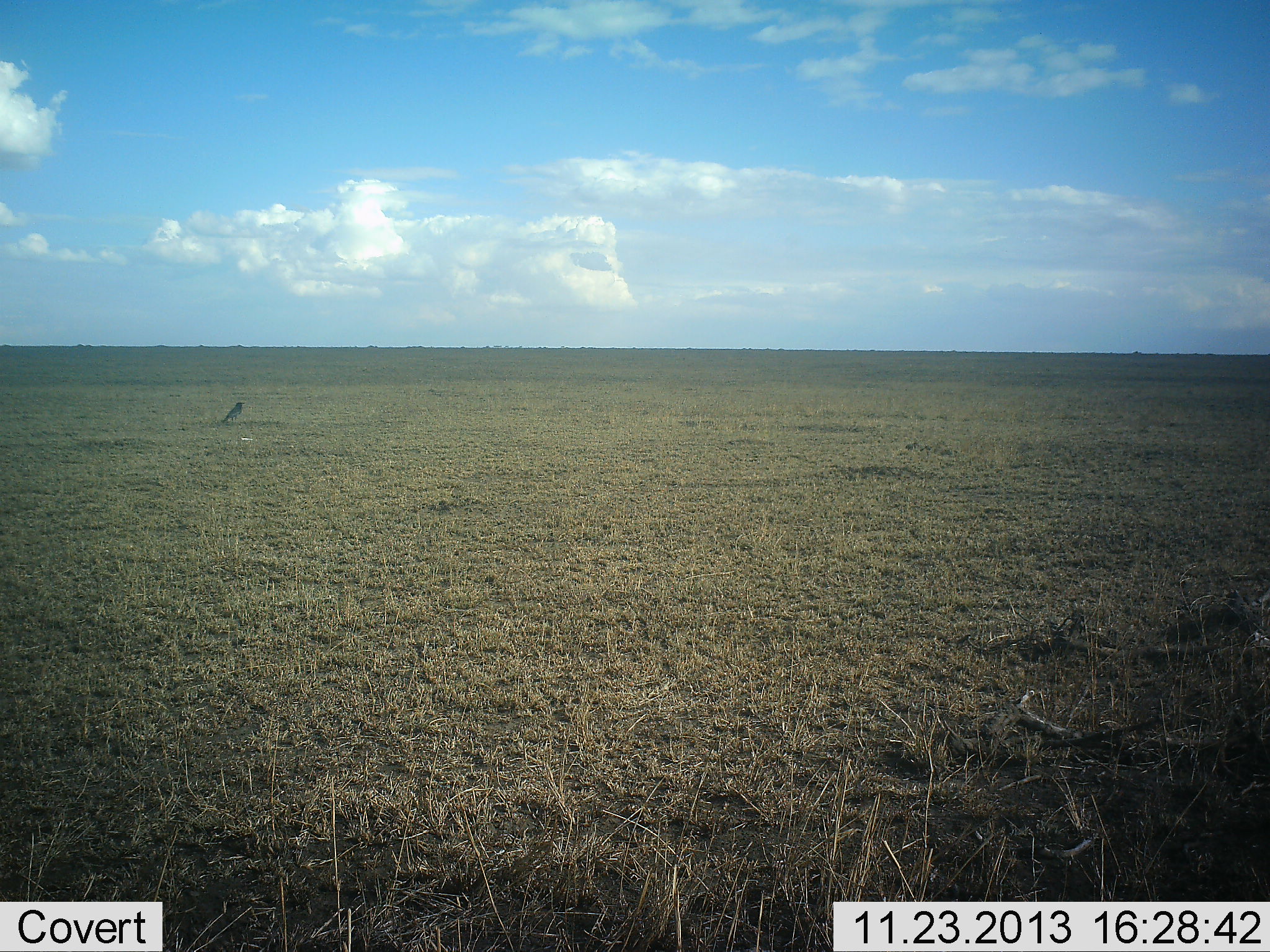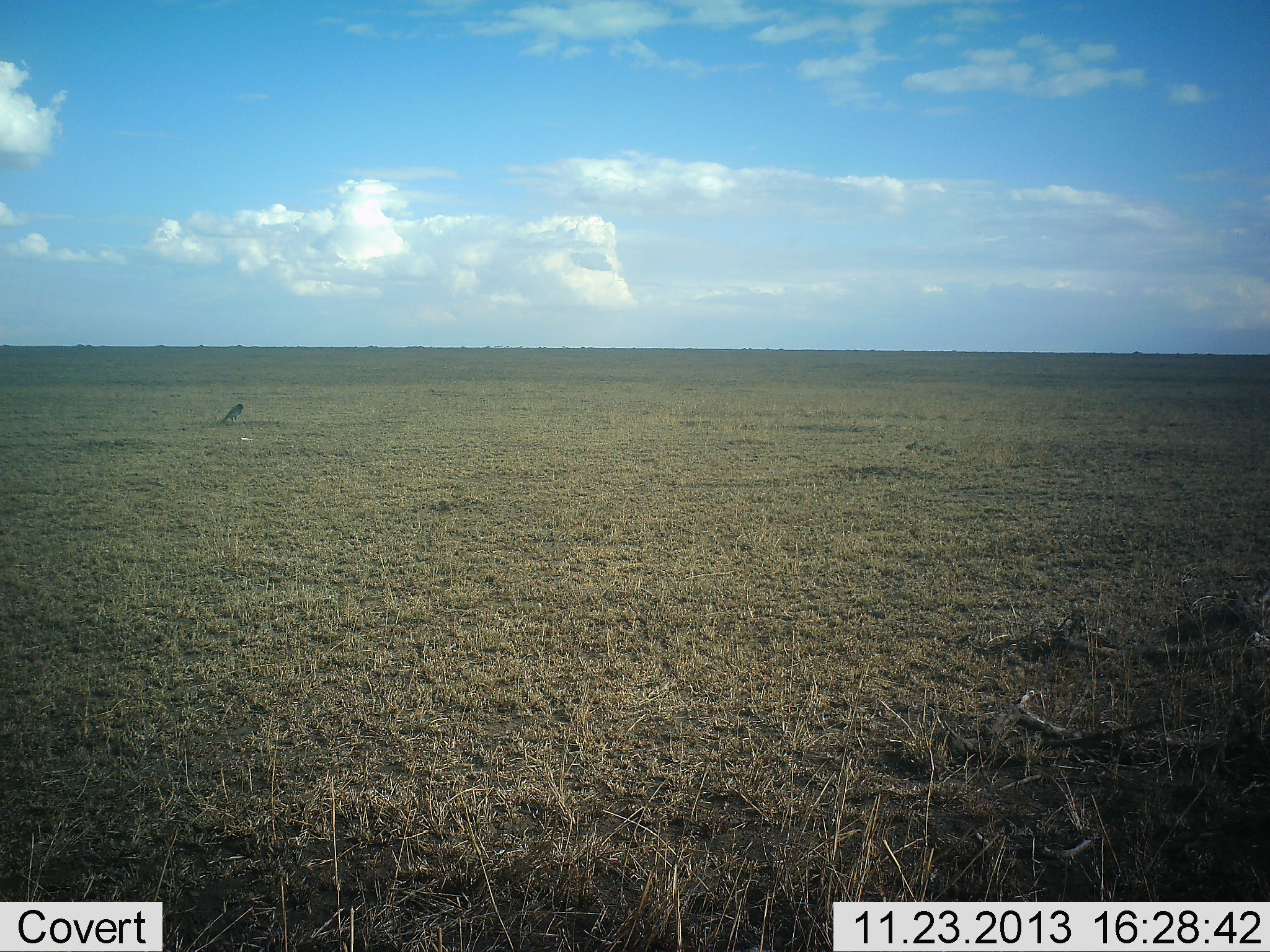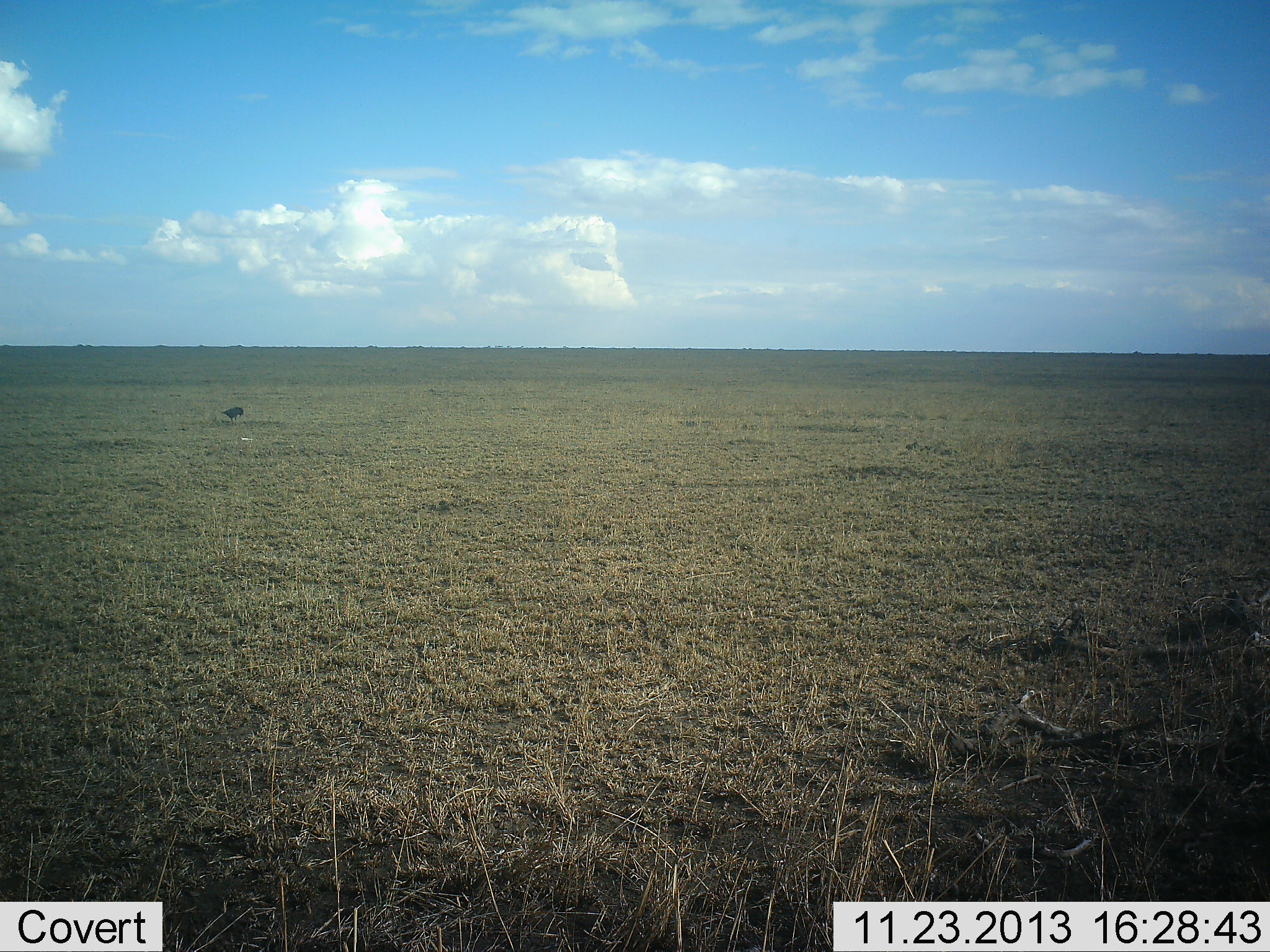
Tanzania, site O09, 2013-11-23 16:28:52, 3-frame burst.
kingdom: Animalia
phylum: Chordata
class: Aves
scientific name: Aves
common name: bird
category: otherbird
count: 1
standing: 55%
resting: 0%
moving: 9%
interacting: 0%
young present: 0%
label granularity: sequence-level